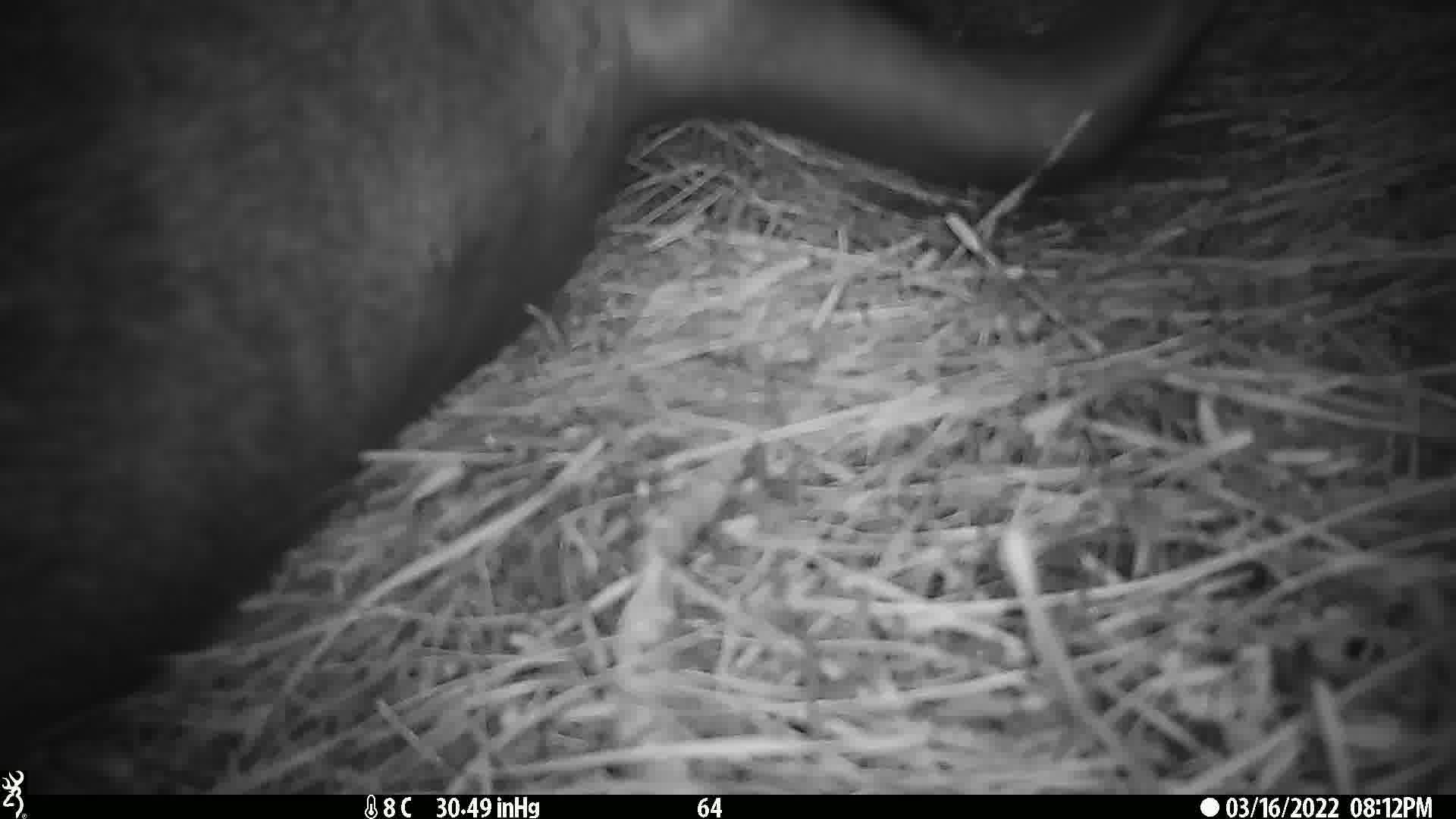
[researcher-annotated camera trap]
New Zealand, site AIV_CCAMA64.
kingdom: Animalia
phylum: Chordata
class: Mammalia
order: Carnivora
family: Otariidae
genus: Phocarctos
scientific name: Phocarctos hookeri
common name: new zealand sea lion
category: sealion